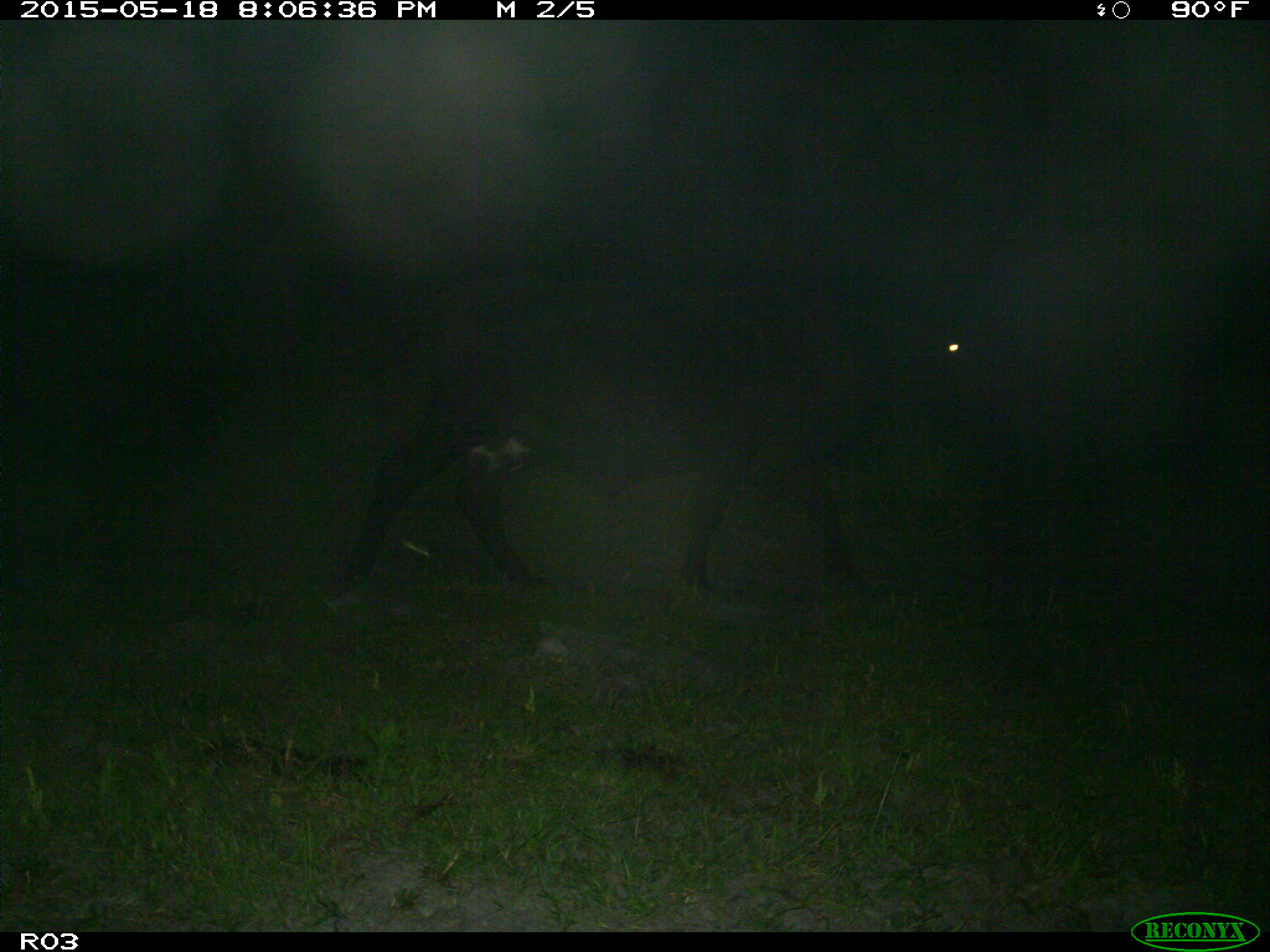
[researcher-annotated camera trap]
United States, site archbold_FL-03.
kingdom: Animalia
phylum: Chordata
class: Mammalia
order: Artiodactyla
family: Bovidae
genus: Bos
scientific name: Bos taurus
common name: domestic cow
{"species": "Bos taurus (domestic cow)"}